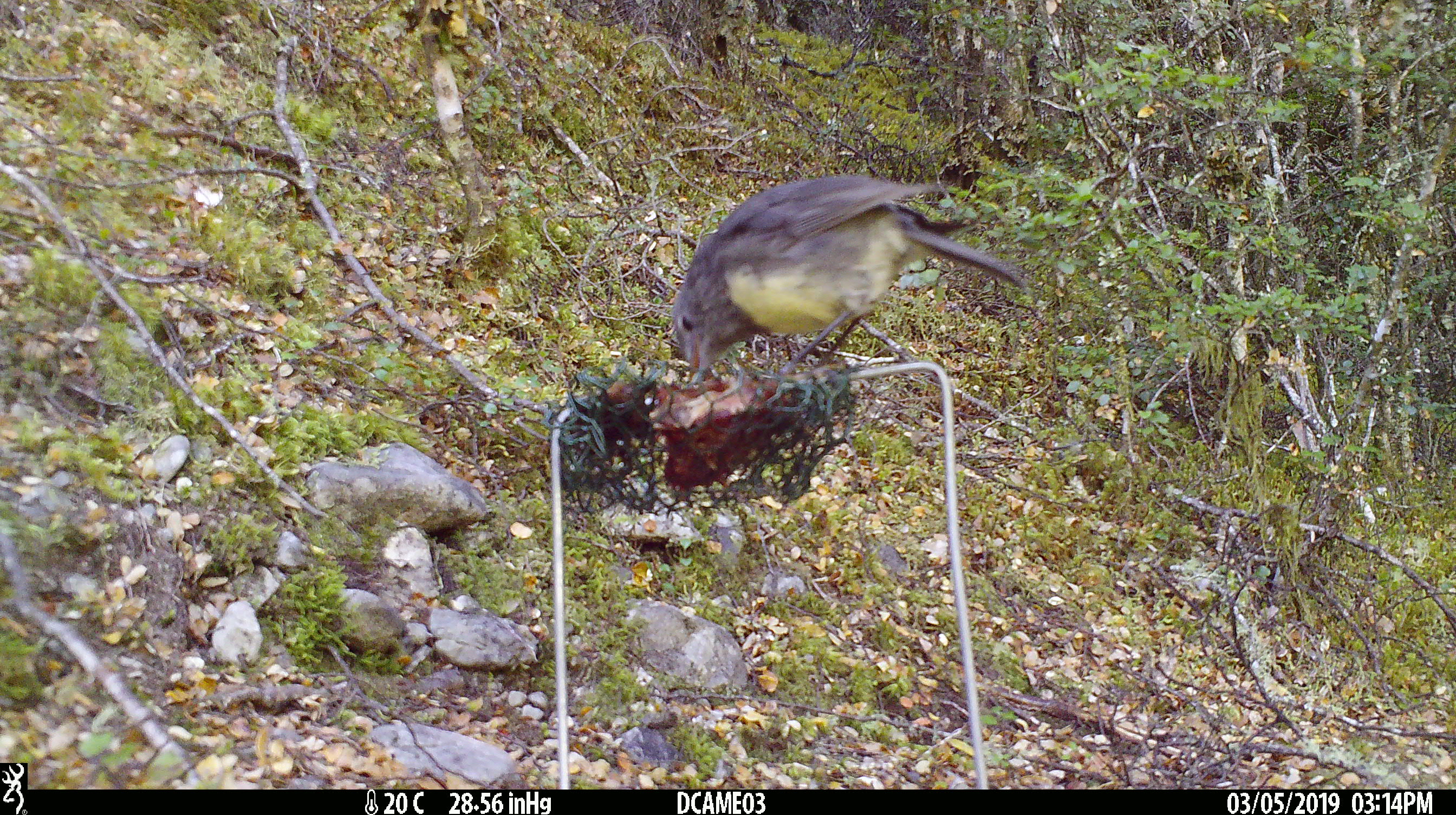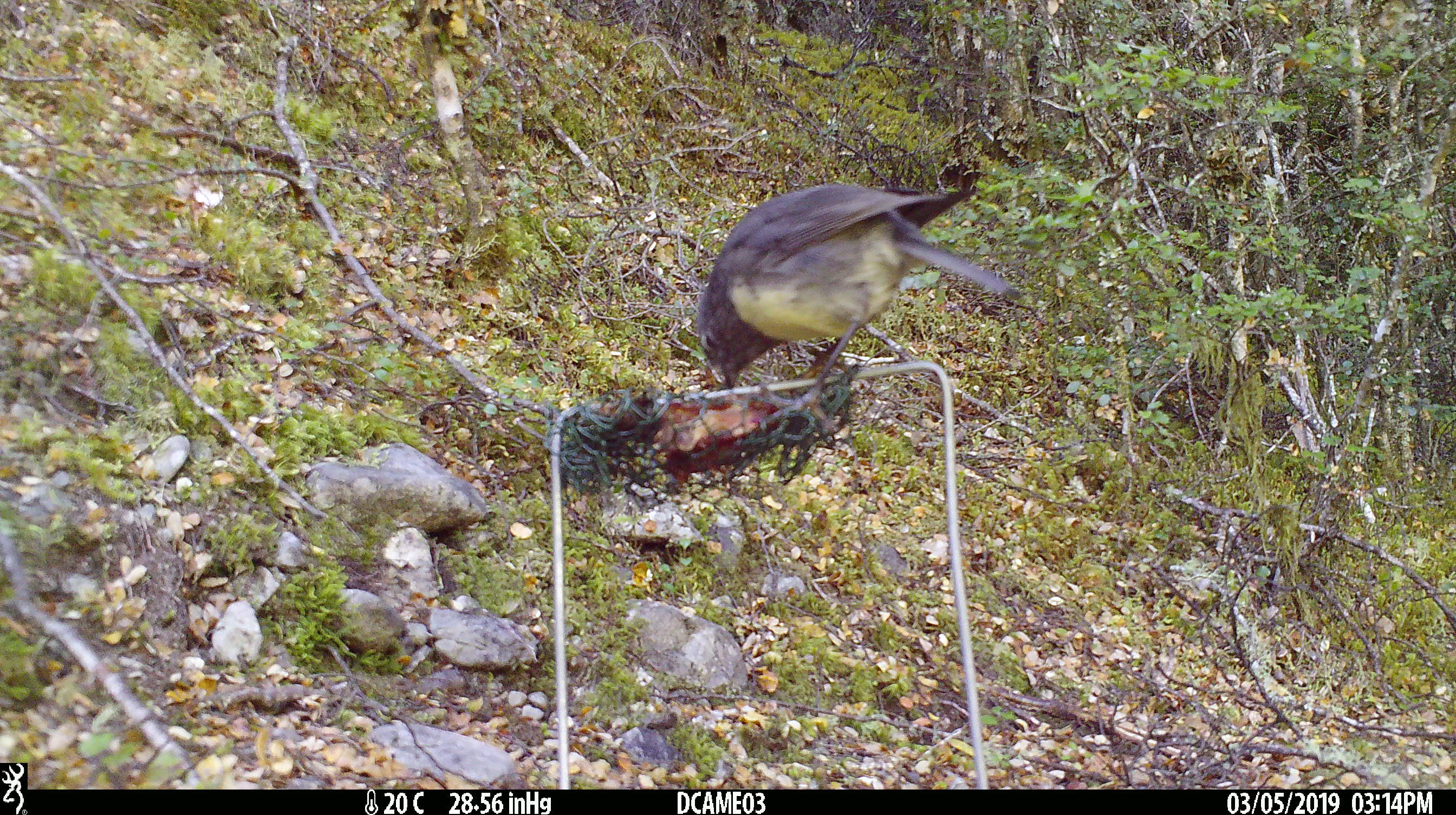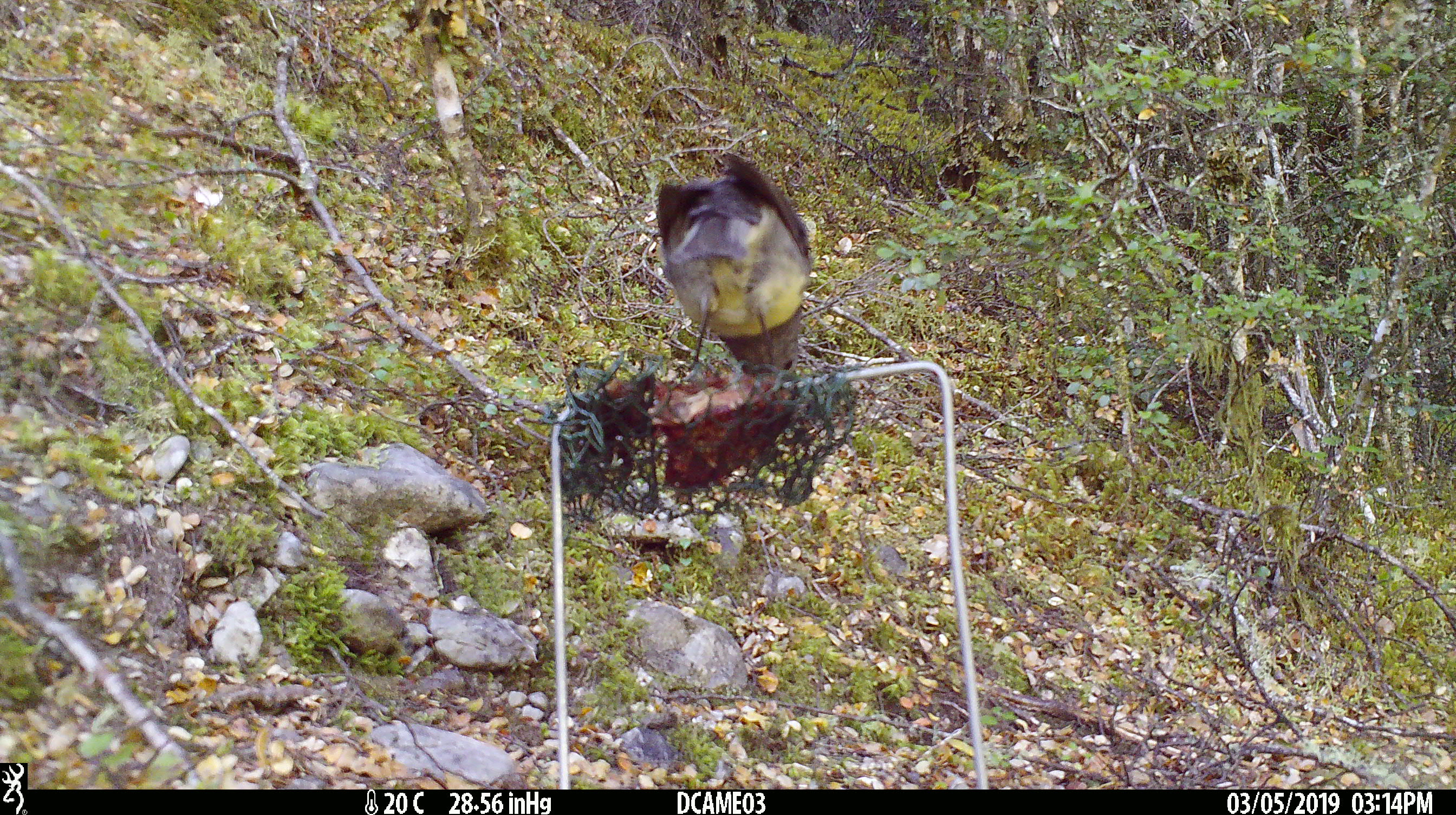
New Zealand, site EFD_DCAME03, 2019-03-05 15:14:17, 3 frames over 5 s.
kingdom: Animalia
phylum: Chordata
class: Aves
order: Passeriformes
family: Petroicidae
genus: Petroica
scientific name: Petroica australis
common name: new zealand robin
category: robin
Robin (new zealand robin) (Petroica australis).